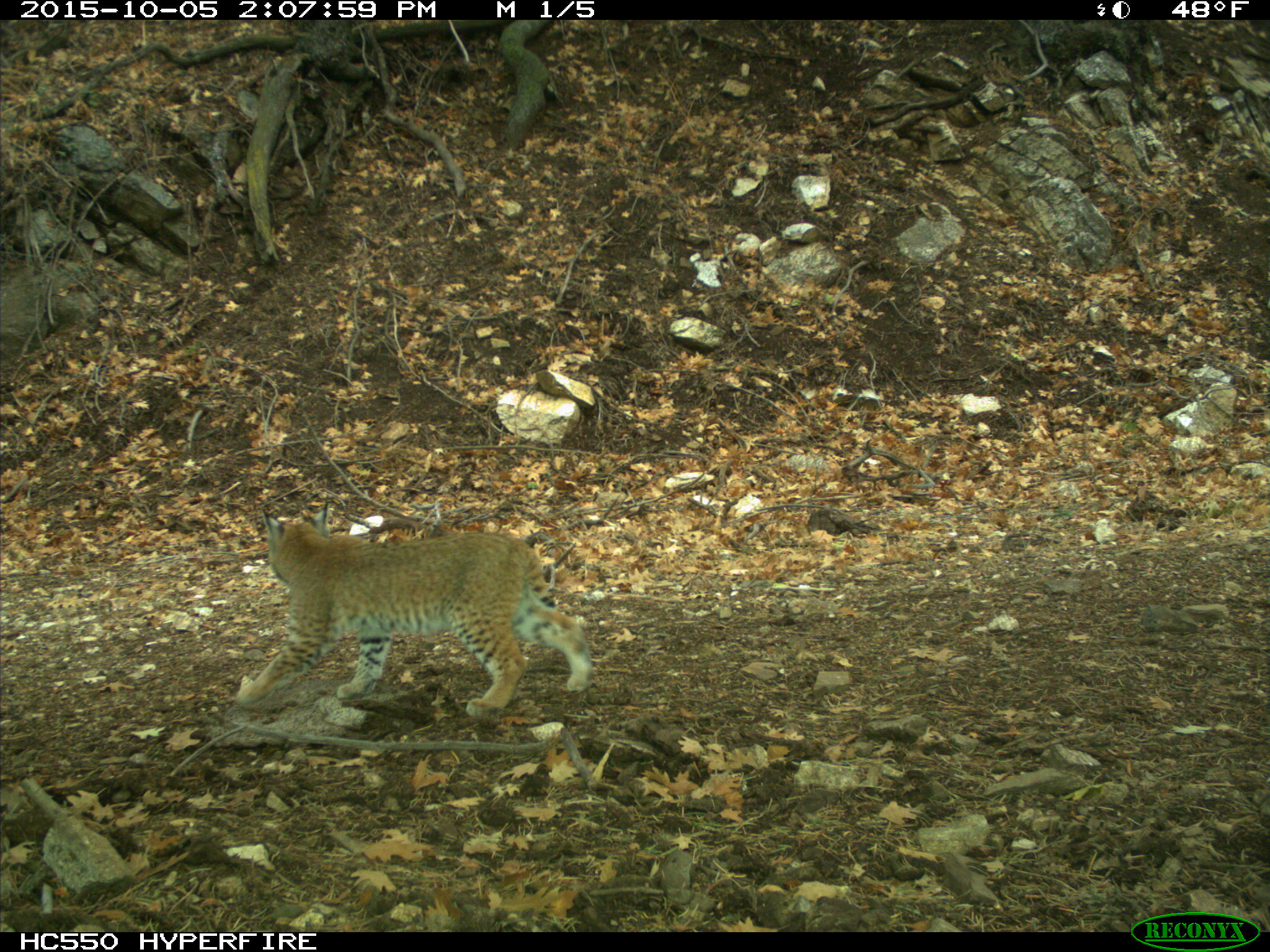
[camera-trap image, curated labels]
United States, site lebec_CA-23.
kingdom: Animalia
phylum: Chordata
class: Mammalia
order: Carnivora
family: Felidae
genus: Lynx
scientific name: Lynx rufus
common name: bobcat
Lynx rufus (bobcat).